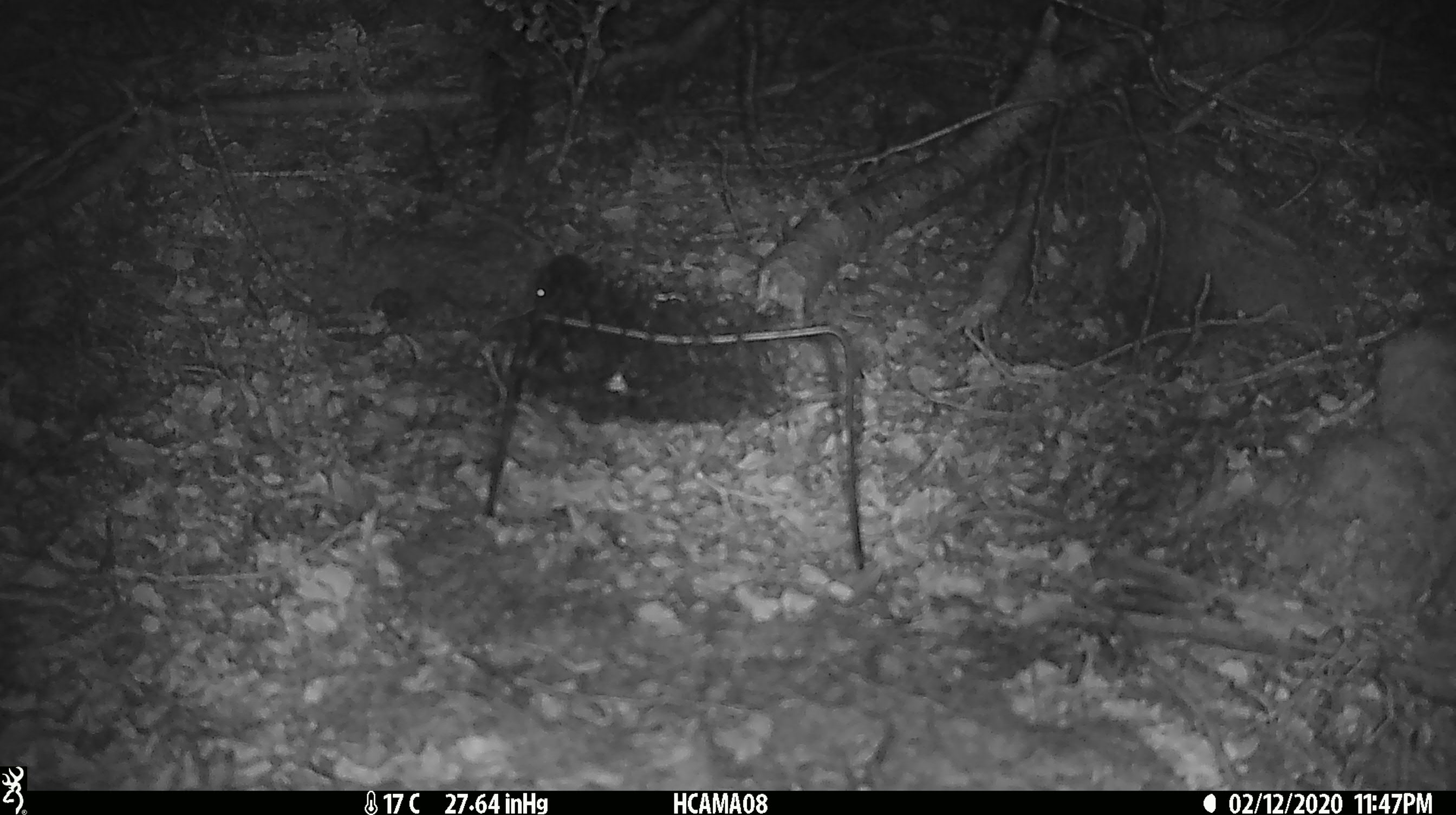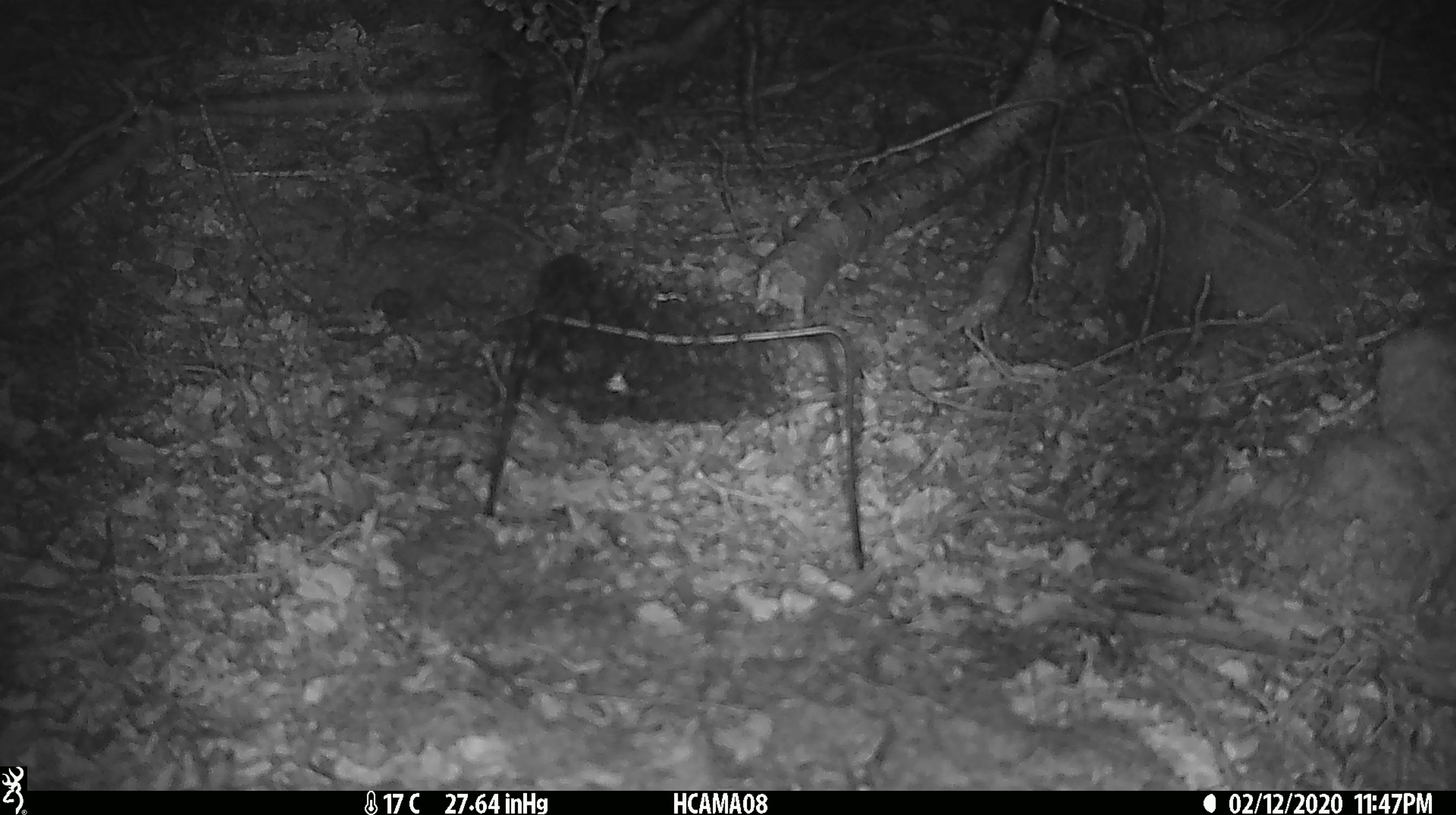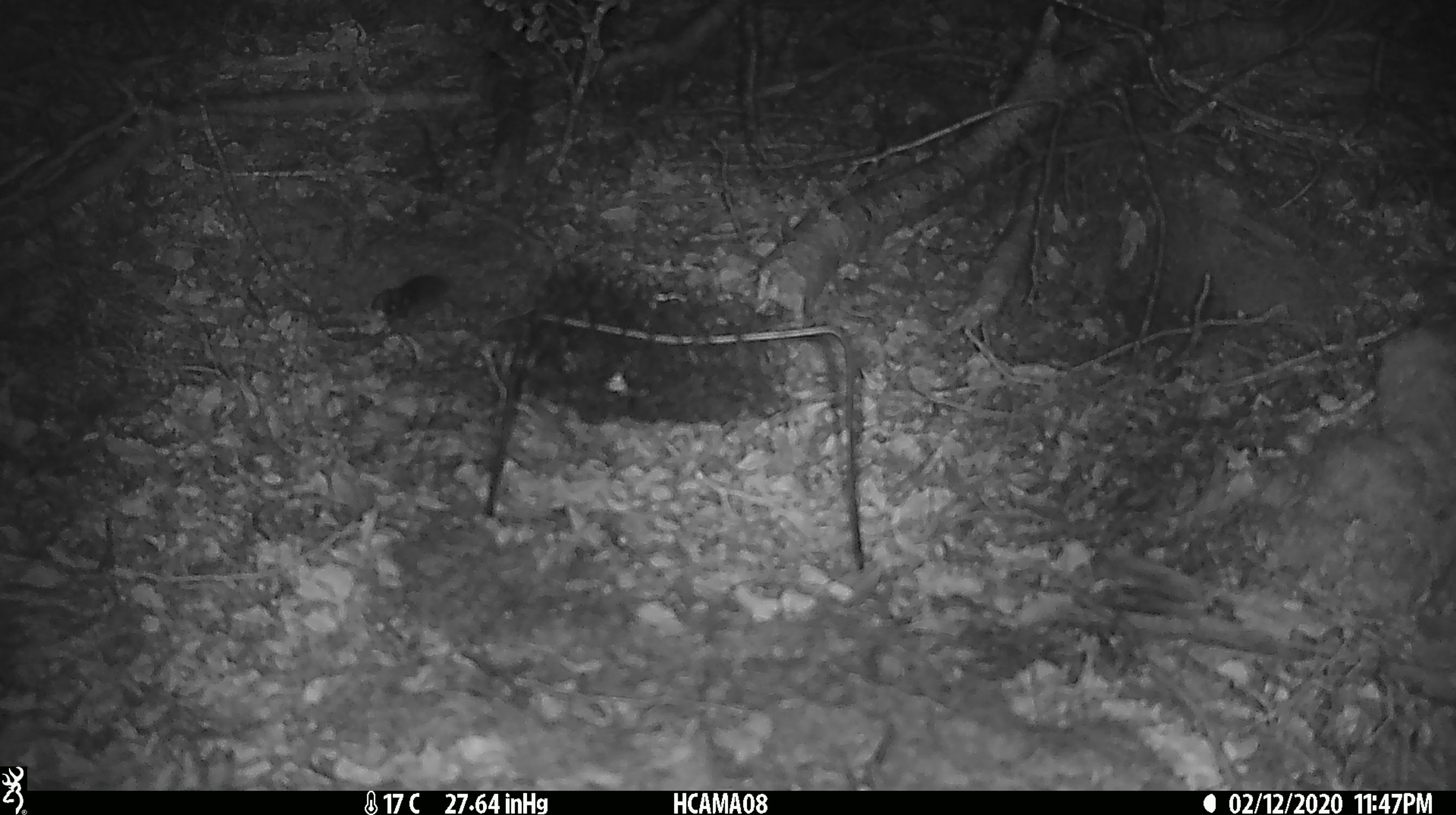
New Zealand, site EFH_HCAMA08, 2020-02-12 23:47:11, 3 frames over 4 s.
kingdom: Animalia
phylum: Chordata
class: Mammalia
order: Rodentia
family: Muridae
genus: Mus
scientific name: Mus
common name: mouse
Mouse (Mus).